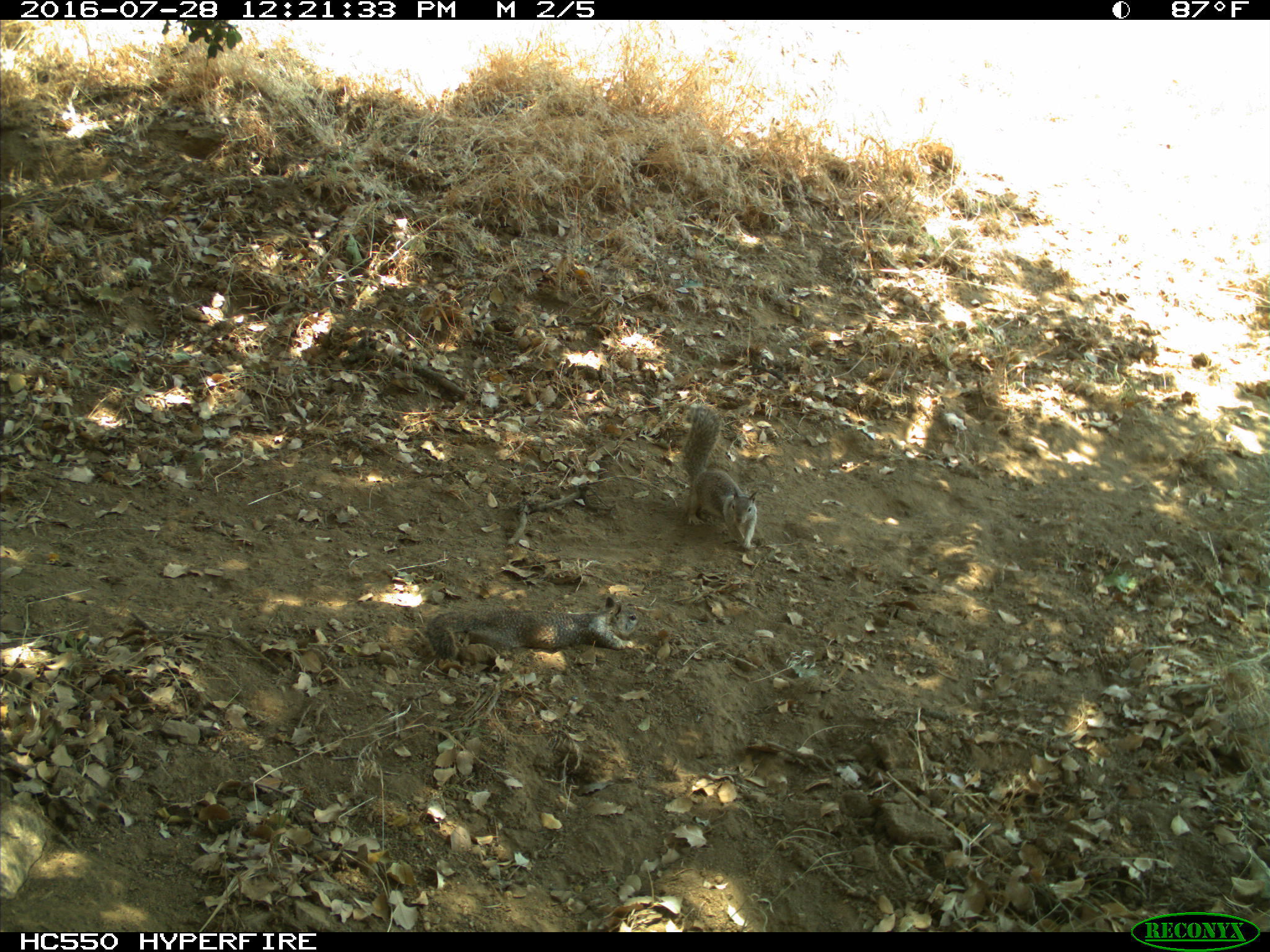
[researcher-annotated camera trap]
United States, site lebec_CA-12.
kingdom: Animalia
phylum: Chordata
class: Mammalia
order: Rodentia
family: Sciuridae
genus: Otospermophilus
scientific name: Otospermophilus beecheyi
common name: california ground squirrel